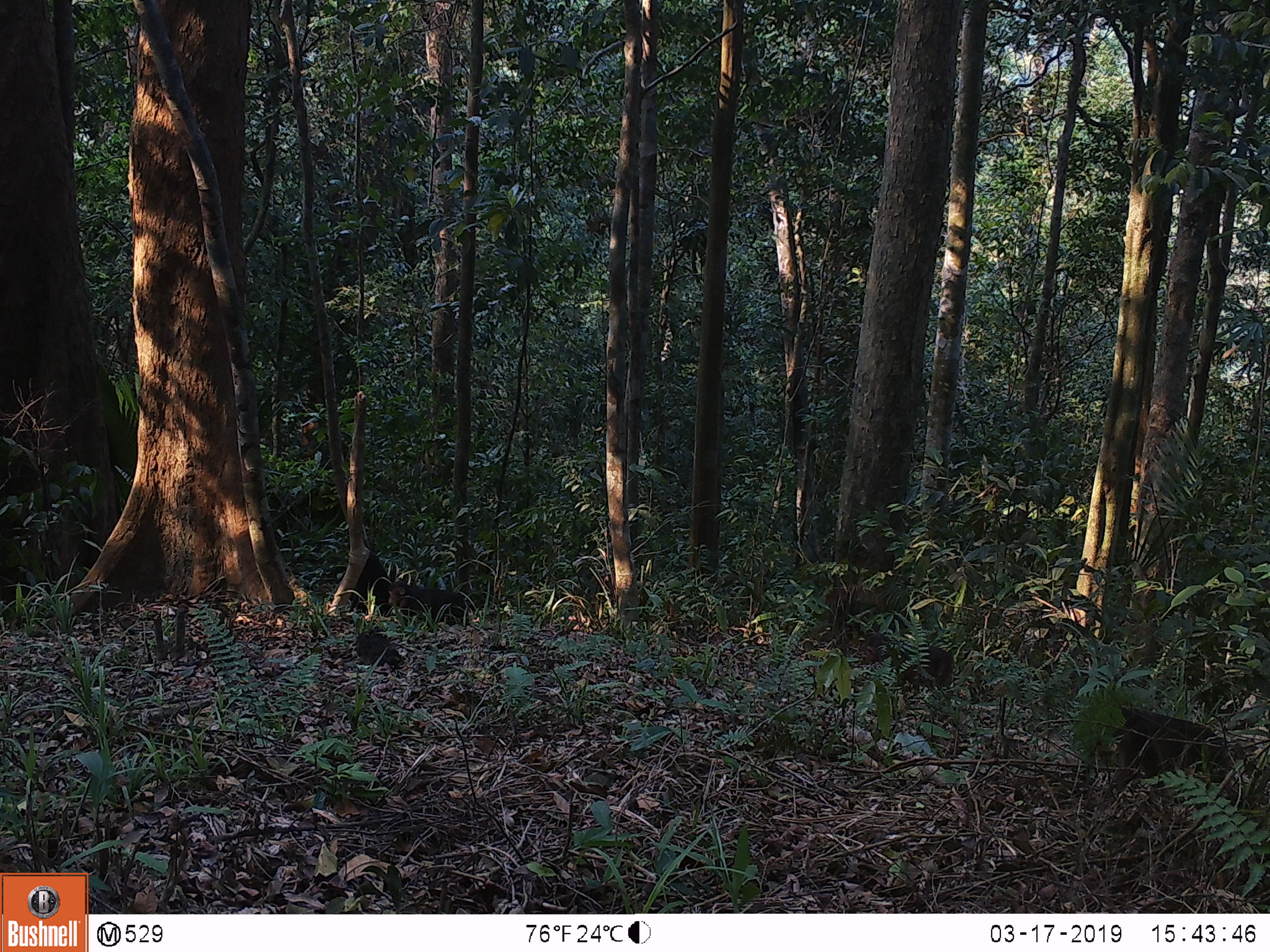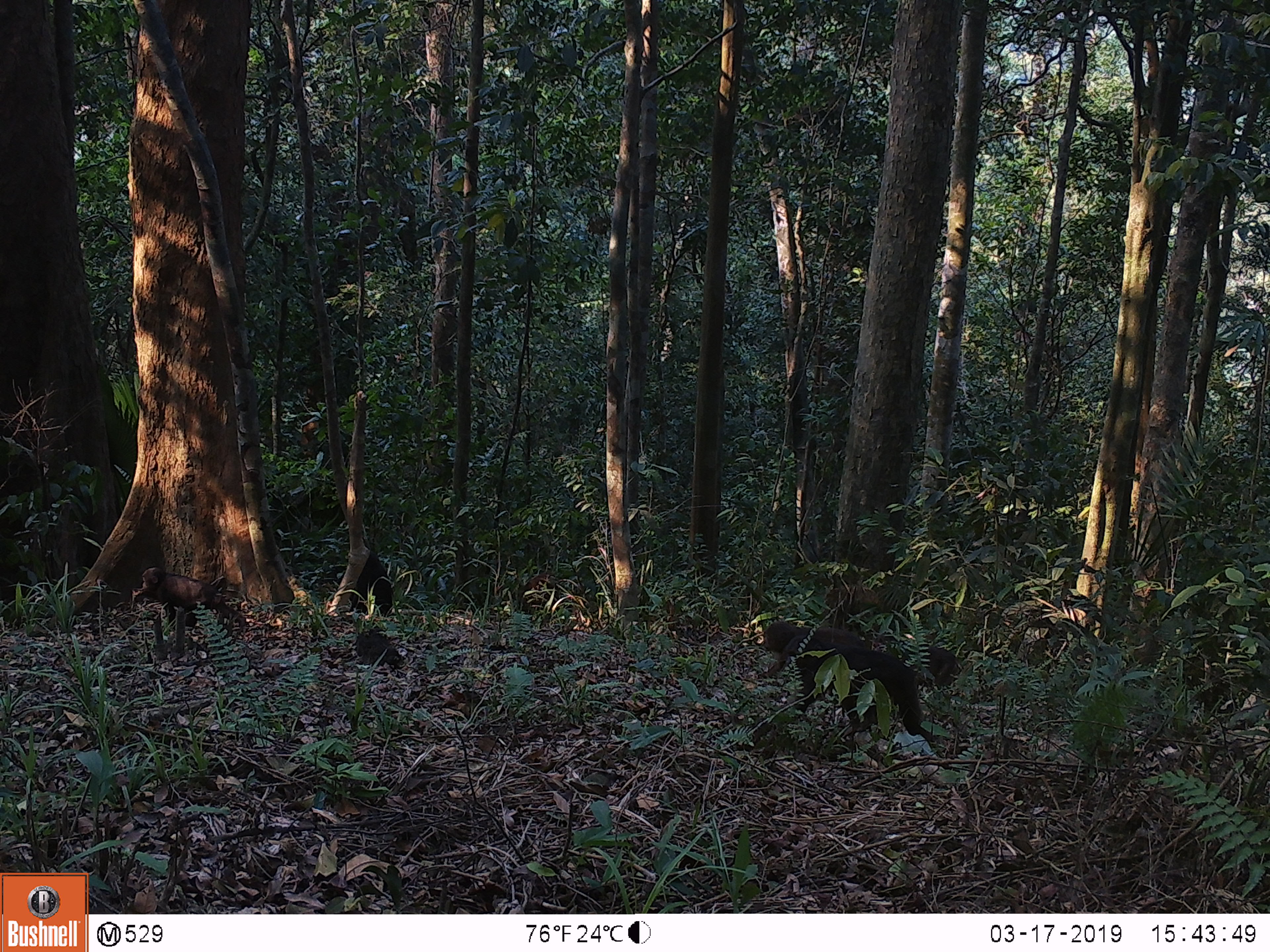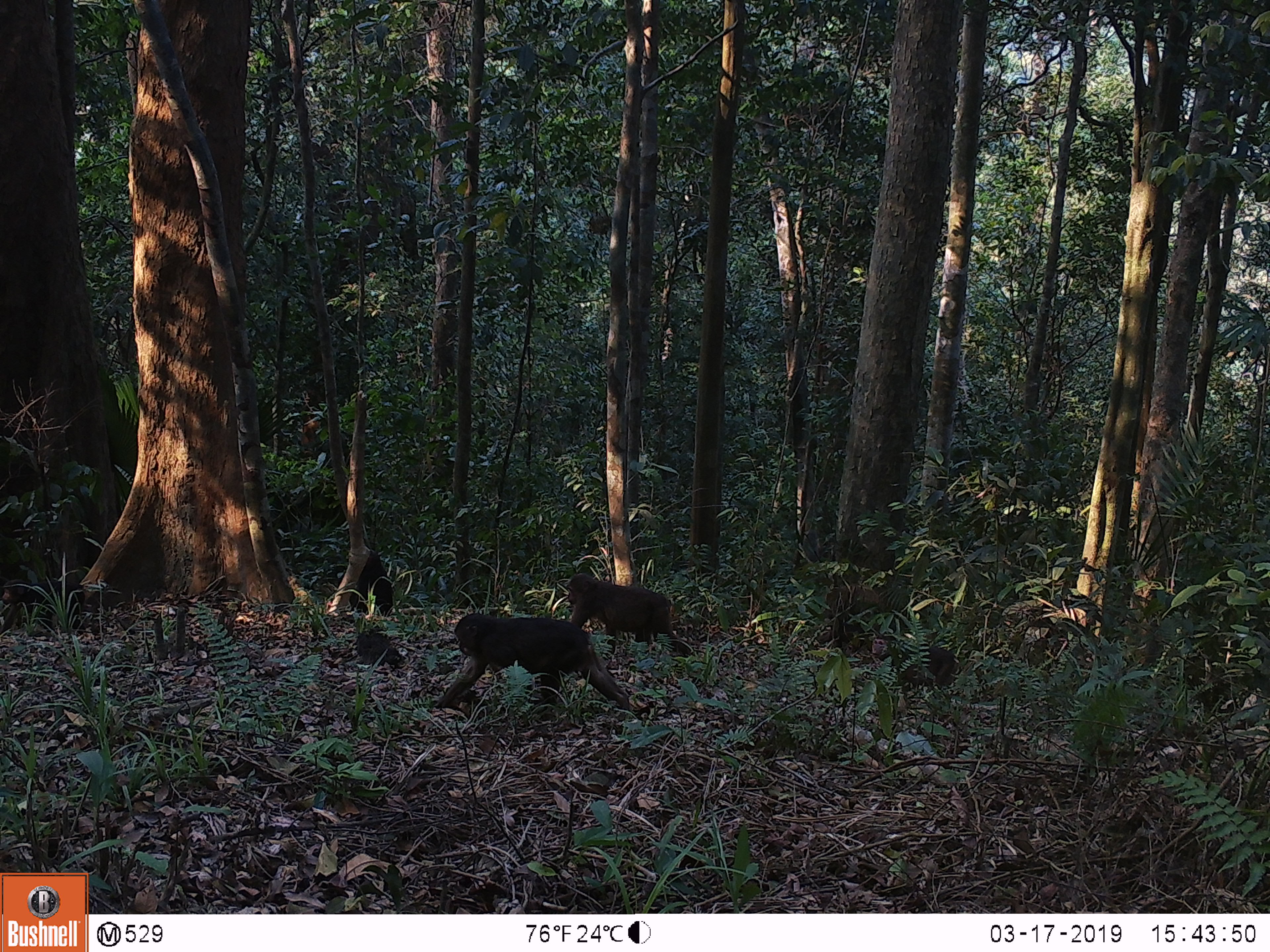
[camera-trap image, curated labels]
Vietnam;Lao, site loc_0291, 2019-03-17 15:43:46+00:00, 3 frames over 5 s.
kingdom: Animalia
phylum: Chordata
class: Mammalia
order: Primates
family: Cercopithecidae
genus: Macaca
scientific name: Macaca arctoides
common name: stump-tailed macaque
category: stump tailed macaque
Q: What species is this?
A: Stump tailed macaque (stump-tailed macaque) (Macaca arctoides).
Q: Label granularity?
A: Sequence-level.